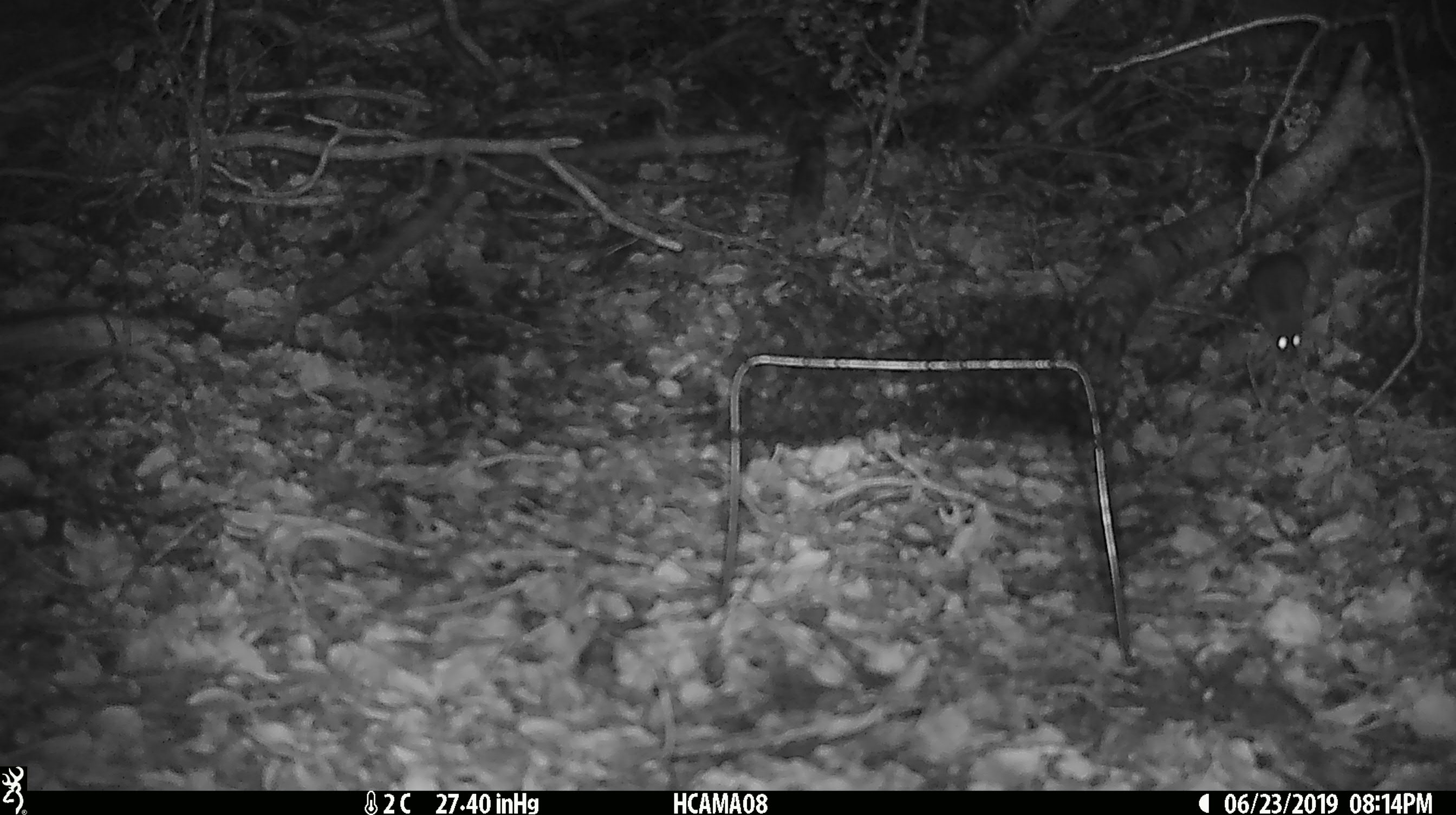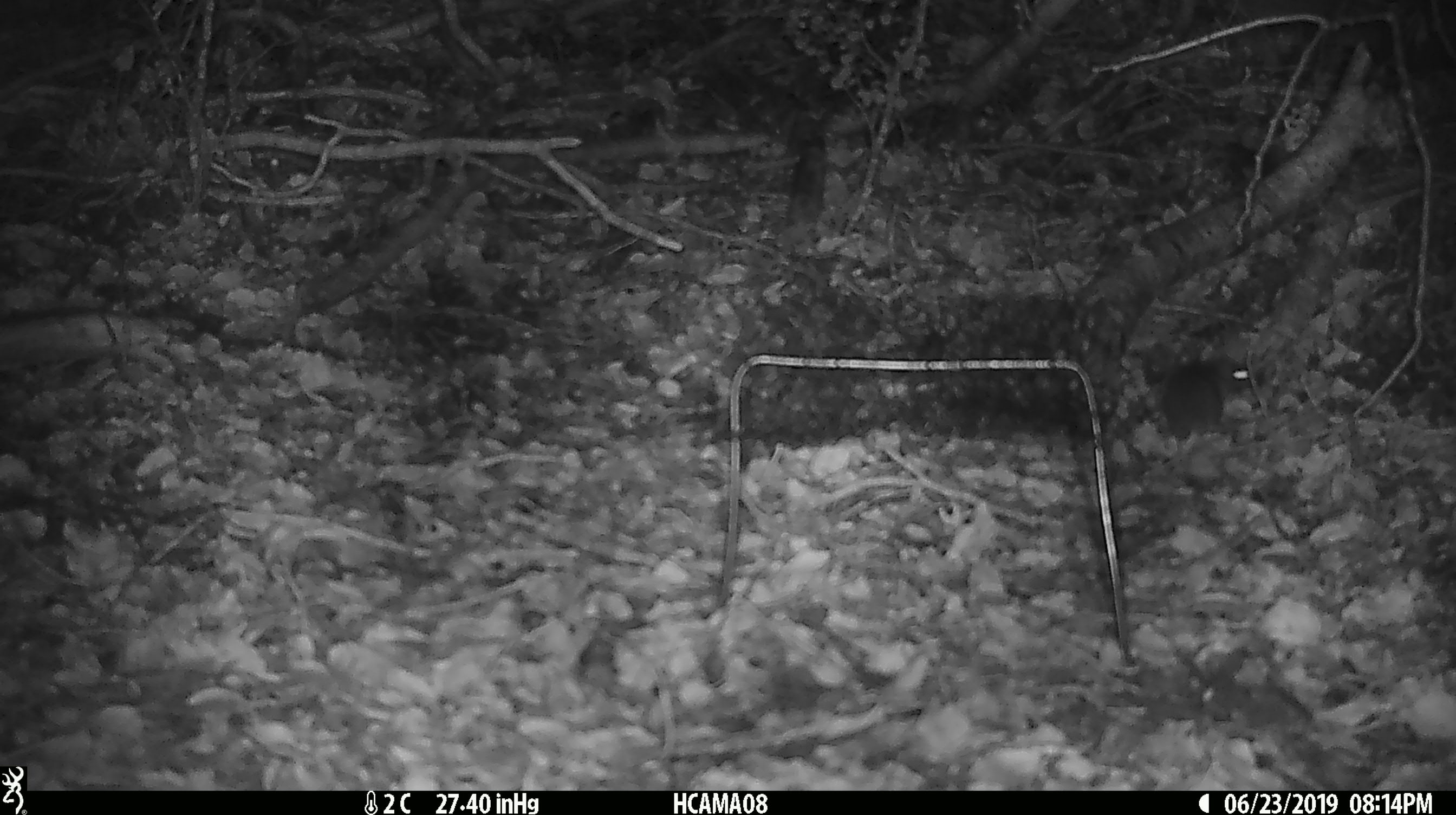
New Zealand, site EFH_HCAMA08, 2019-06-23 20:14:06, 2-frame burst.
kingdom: Animalia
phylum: Chordata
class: Mammalia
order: Rodentia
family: Muridae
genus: Mus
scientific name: Mus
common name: mouse